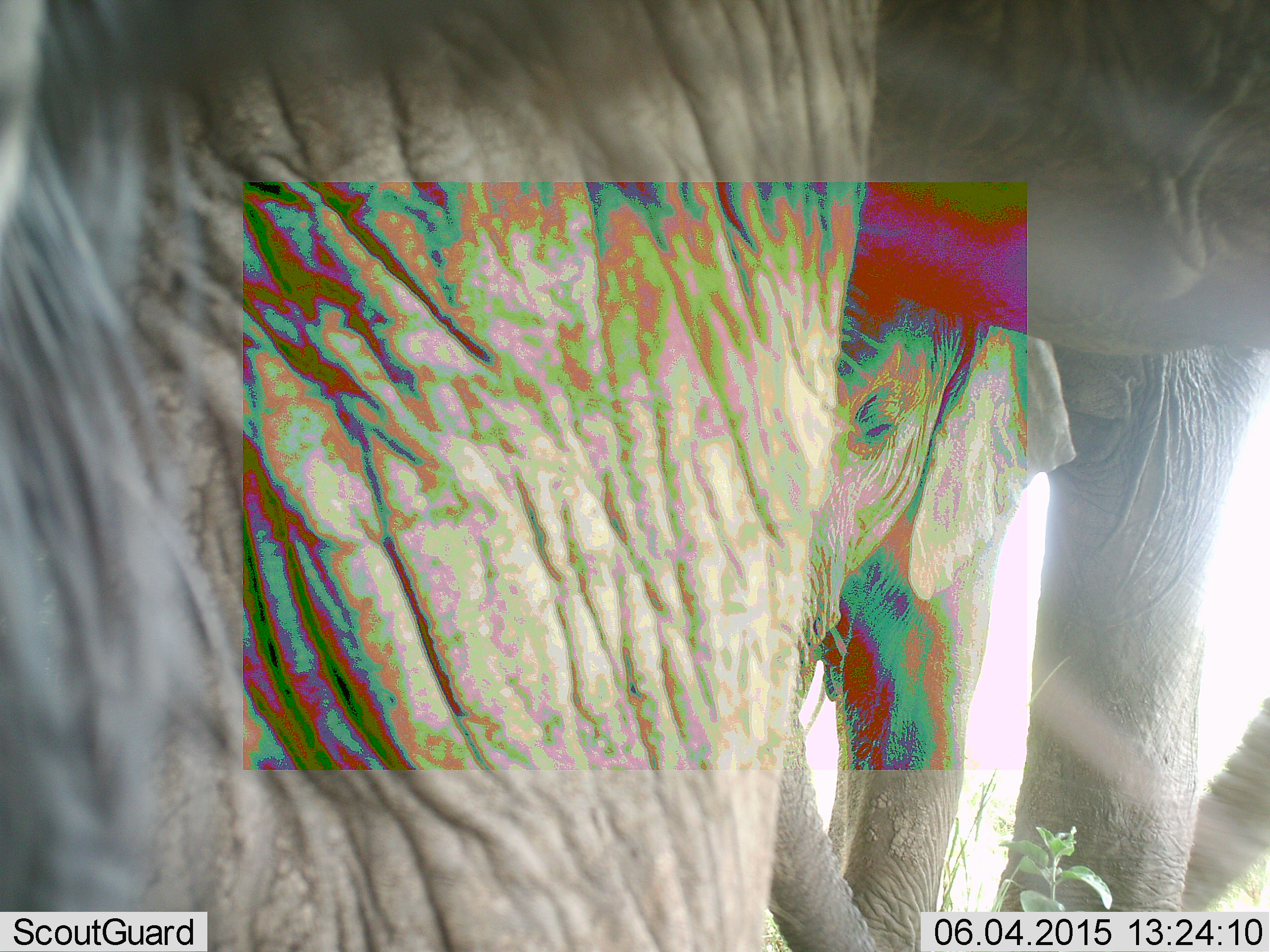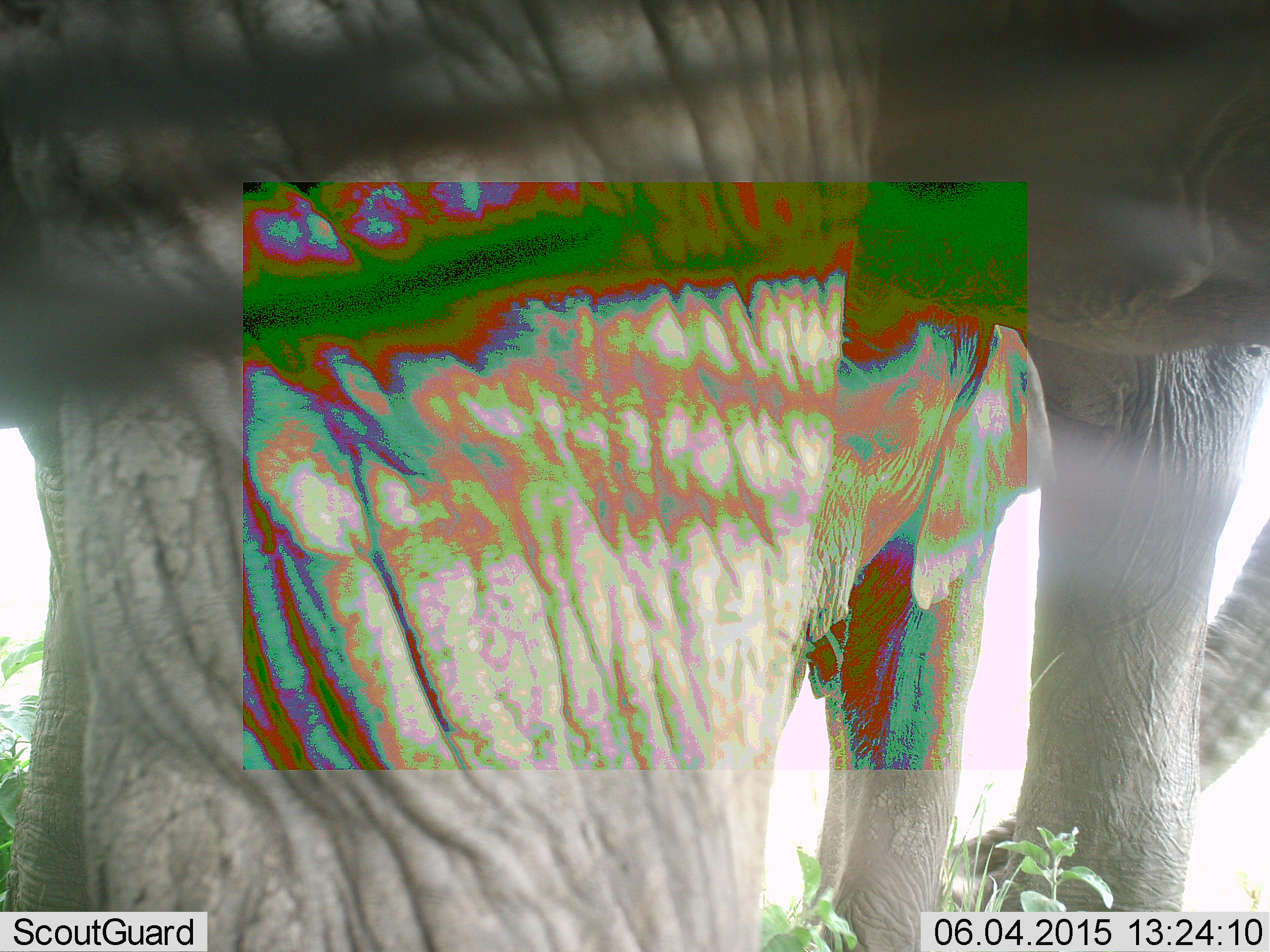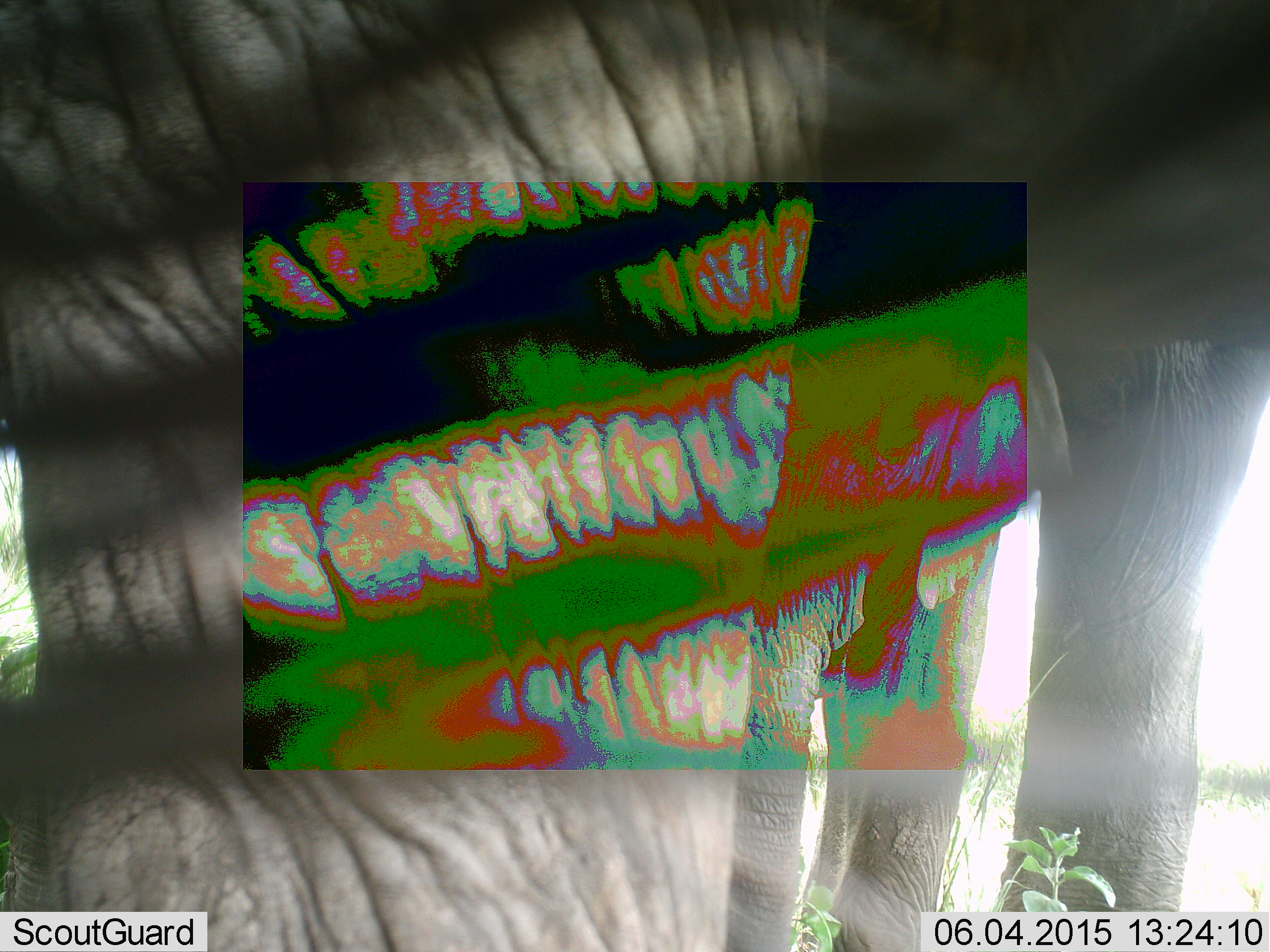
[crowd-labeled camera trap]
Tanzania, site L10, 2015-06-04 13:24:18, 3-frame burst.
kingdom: Animalia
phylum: Chordata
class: Mammalia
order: Proboscidea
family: Elephantidae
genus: Loxodonta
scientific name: Loxodonta africana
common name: african bush elephant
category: elephant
Elephant (african bush elephant) (Loxodonta africana), count 2. Behavior (volunteer vote fractions): standing 80%, resting 0%, moving 10%, interacting 0%. Young present (vote fraction): 30%. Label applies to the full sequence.